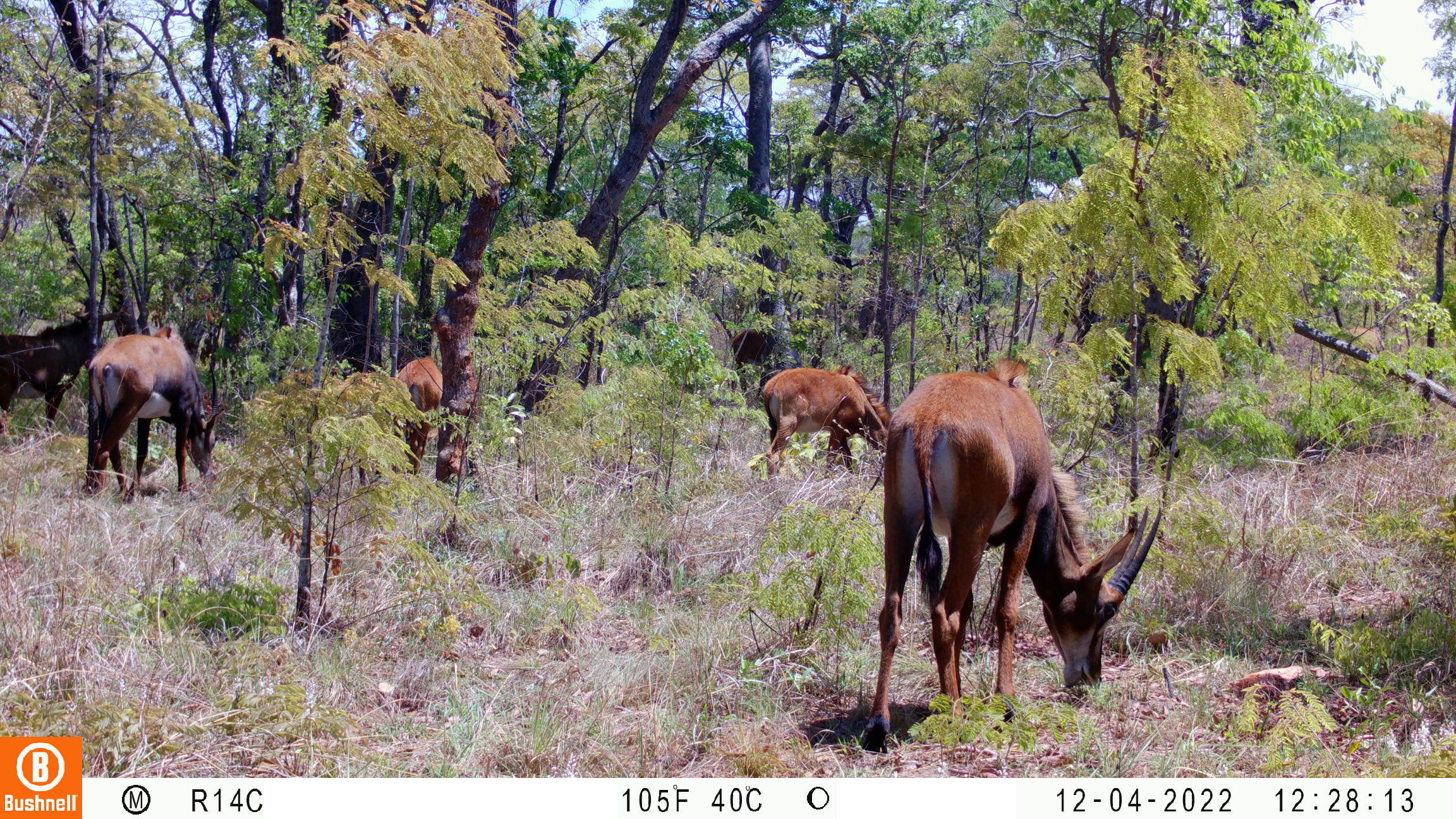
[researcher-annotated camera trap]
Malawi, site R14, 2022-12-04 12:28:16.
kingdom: Animalia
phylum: Chordata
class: Mammalia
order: Artiodactyla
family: Bovidae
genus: Hippotragus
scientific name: Hippotragus niger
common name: sable antelope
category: sable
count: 5